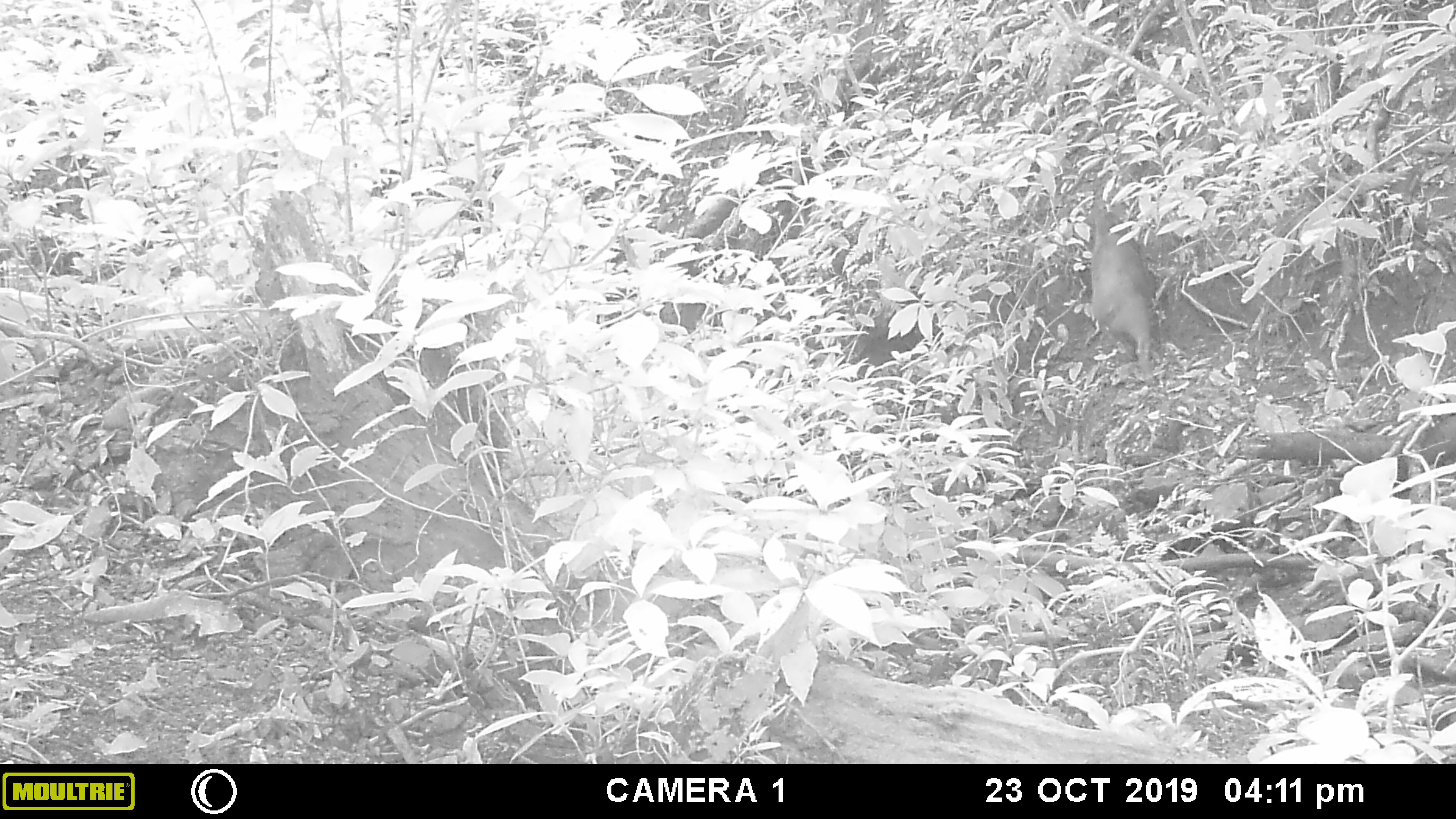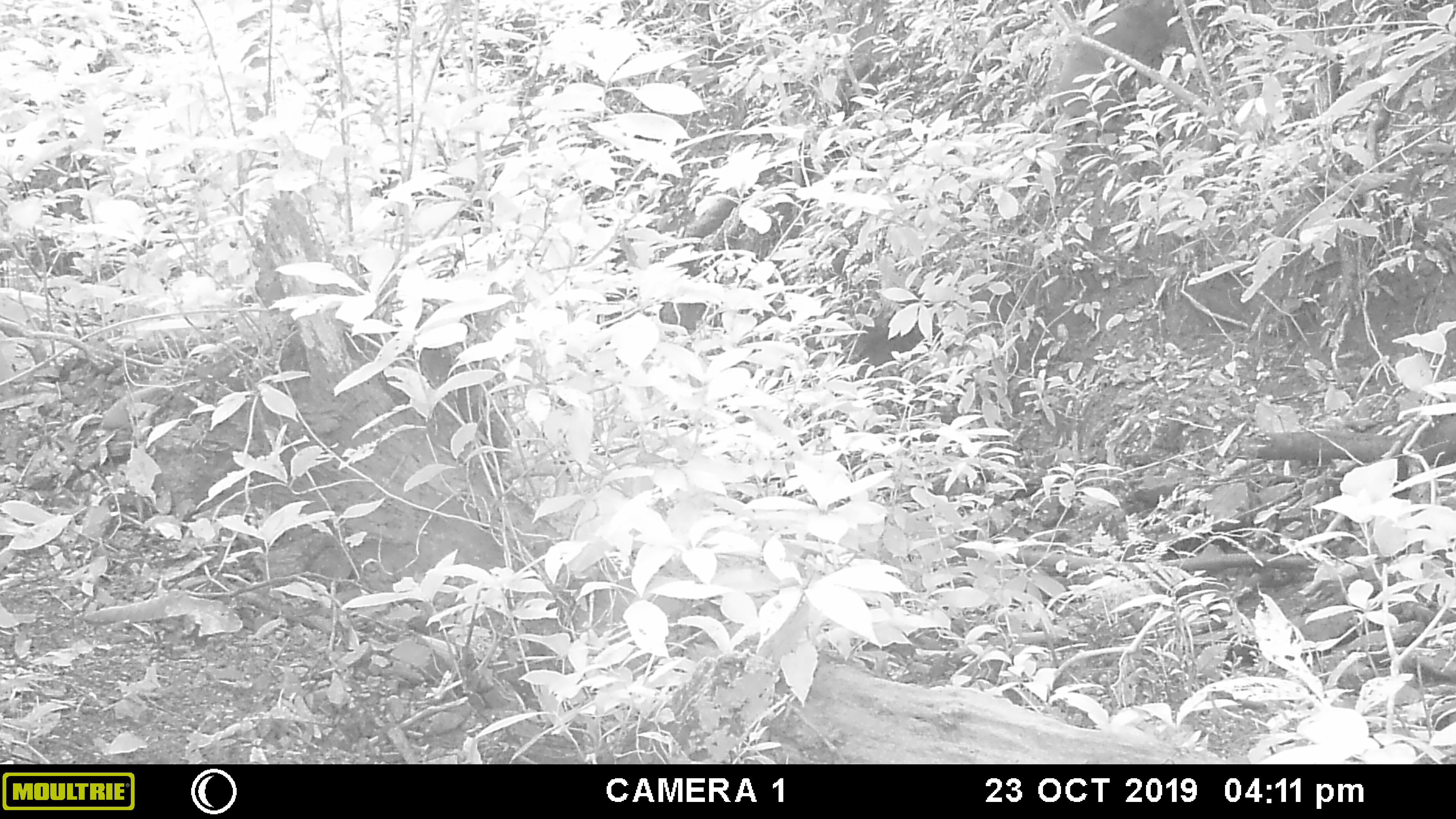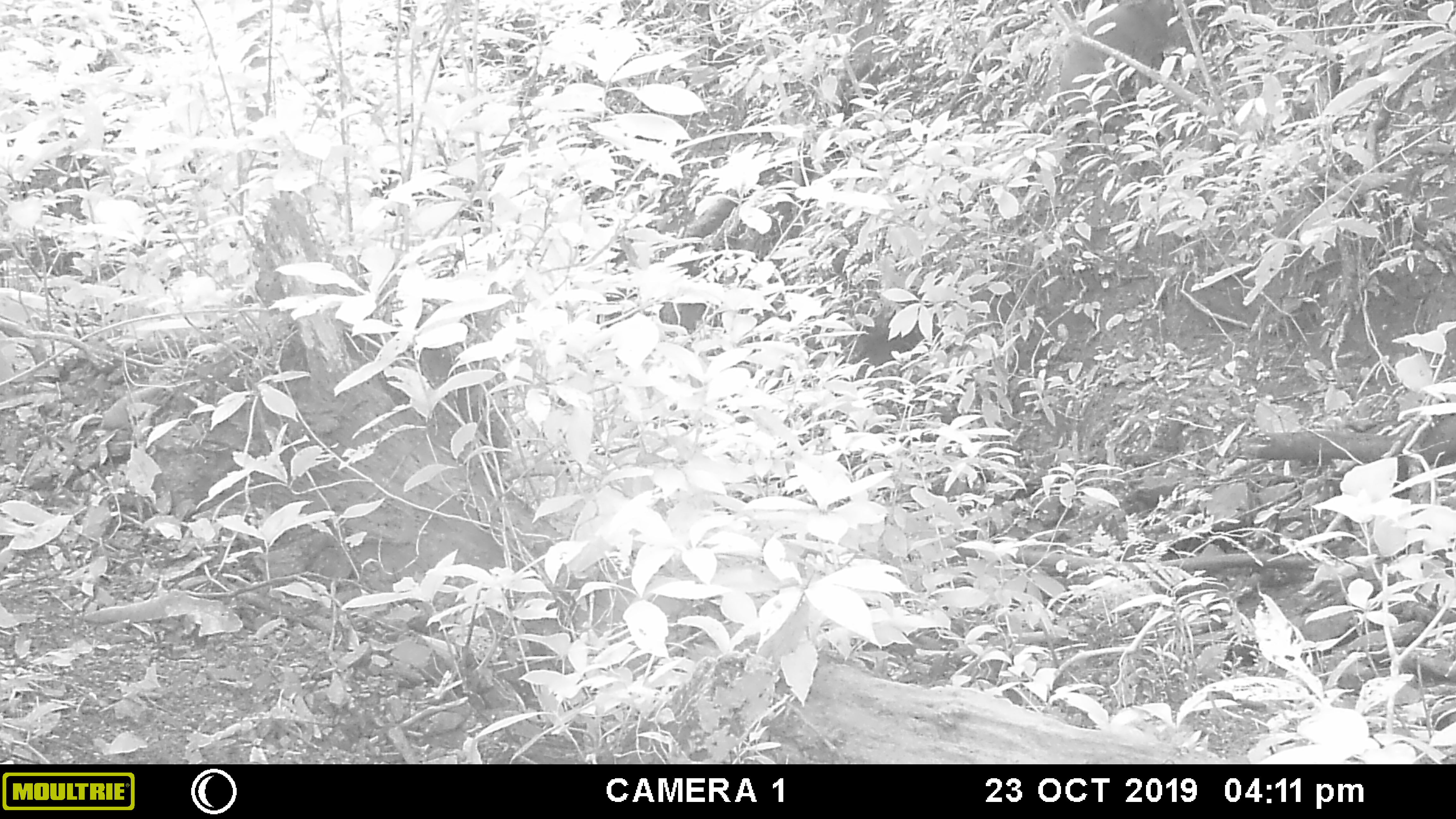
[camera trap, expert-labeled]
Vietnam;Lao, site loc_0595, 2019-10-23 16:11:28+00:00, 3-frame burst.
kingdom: Animalia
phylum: Chordata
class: Mammalia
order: Artiodactyla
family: Suidae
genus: Sus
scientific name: Sus scrofa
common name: eurasian wild pig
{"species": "eurasian wild pig (Sus scrofa)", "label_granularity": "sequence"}